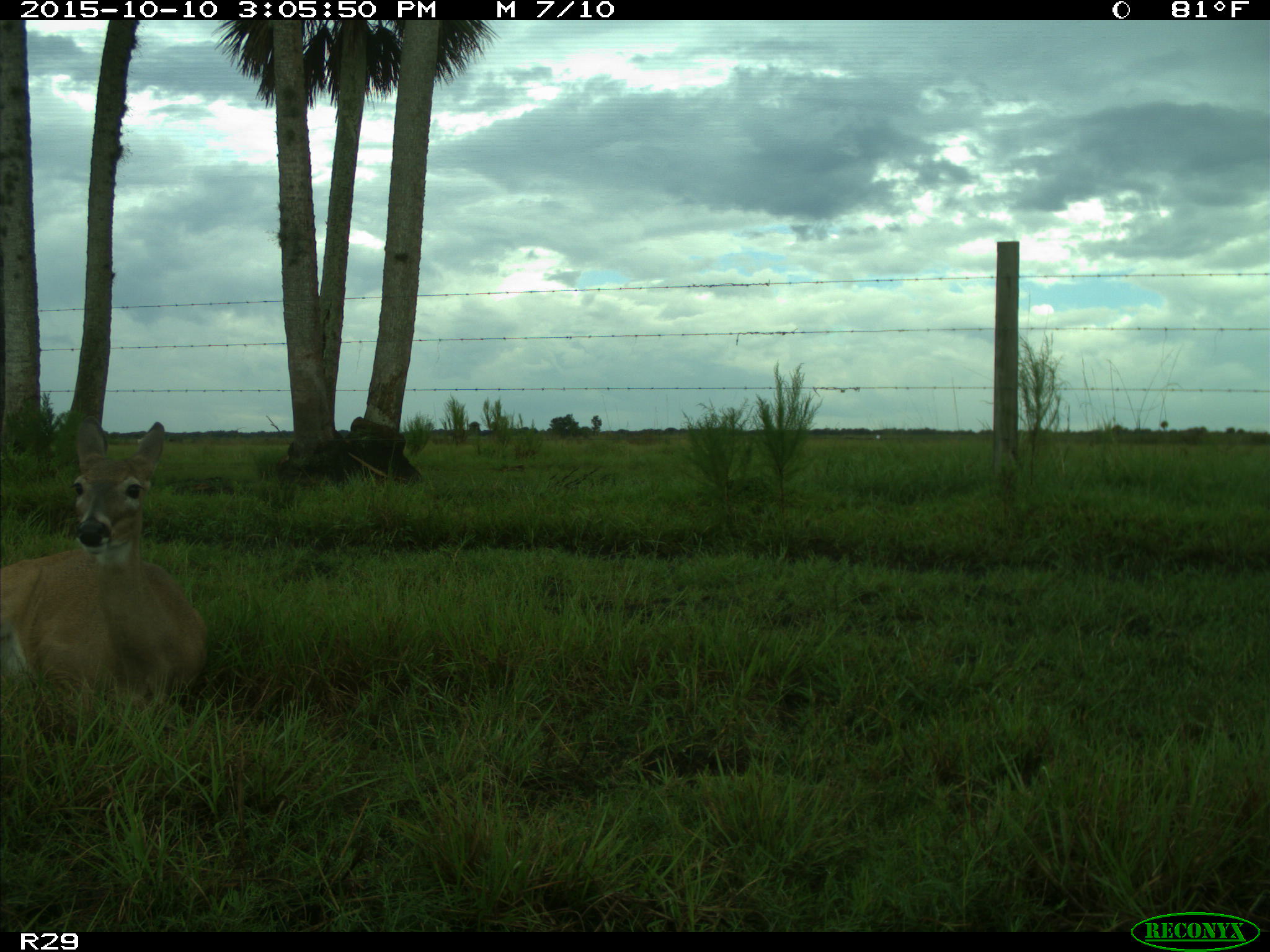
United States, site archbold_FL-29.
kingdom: Animalia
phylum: Chordata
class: Mammalia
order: Artiodactyla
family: Cervidae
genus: Odocoileus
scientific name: Odocoileus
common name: deer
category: unidentified deer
Unidentified deer (deer) (Odocoileus).